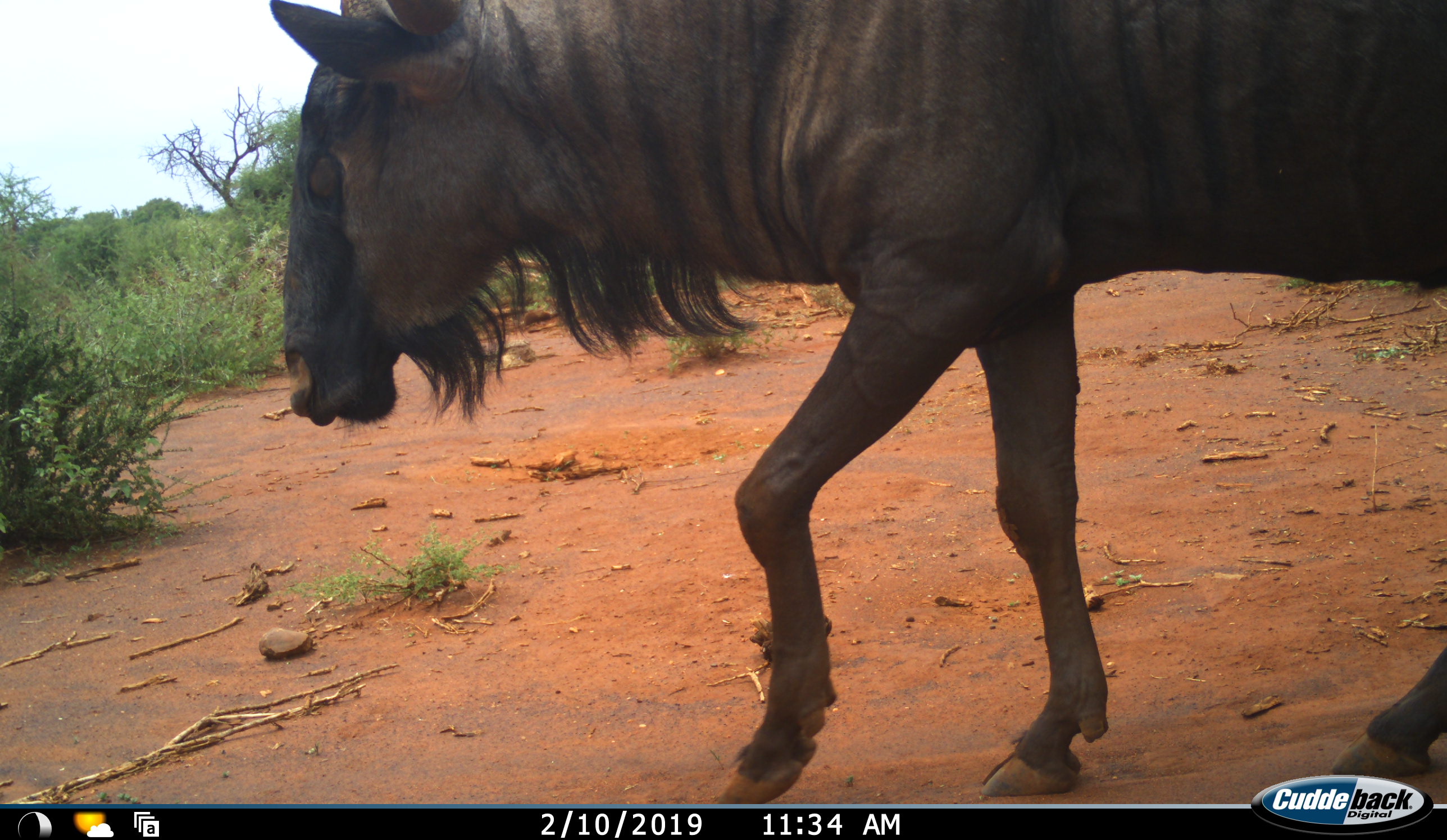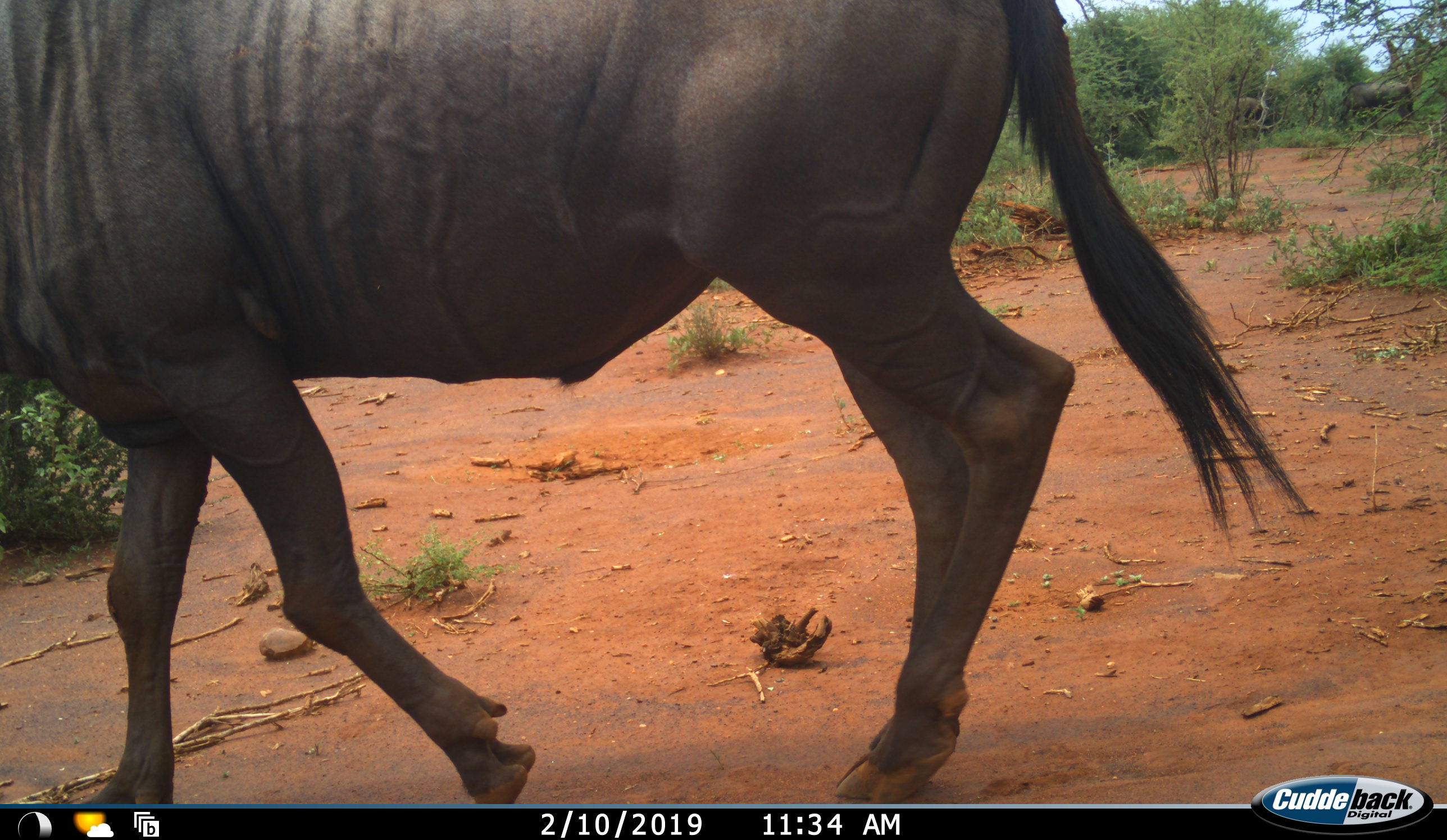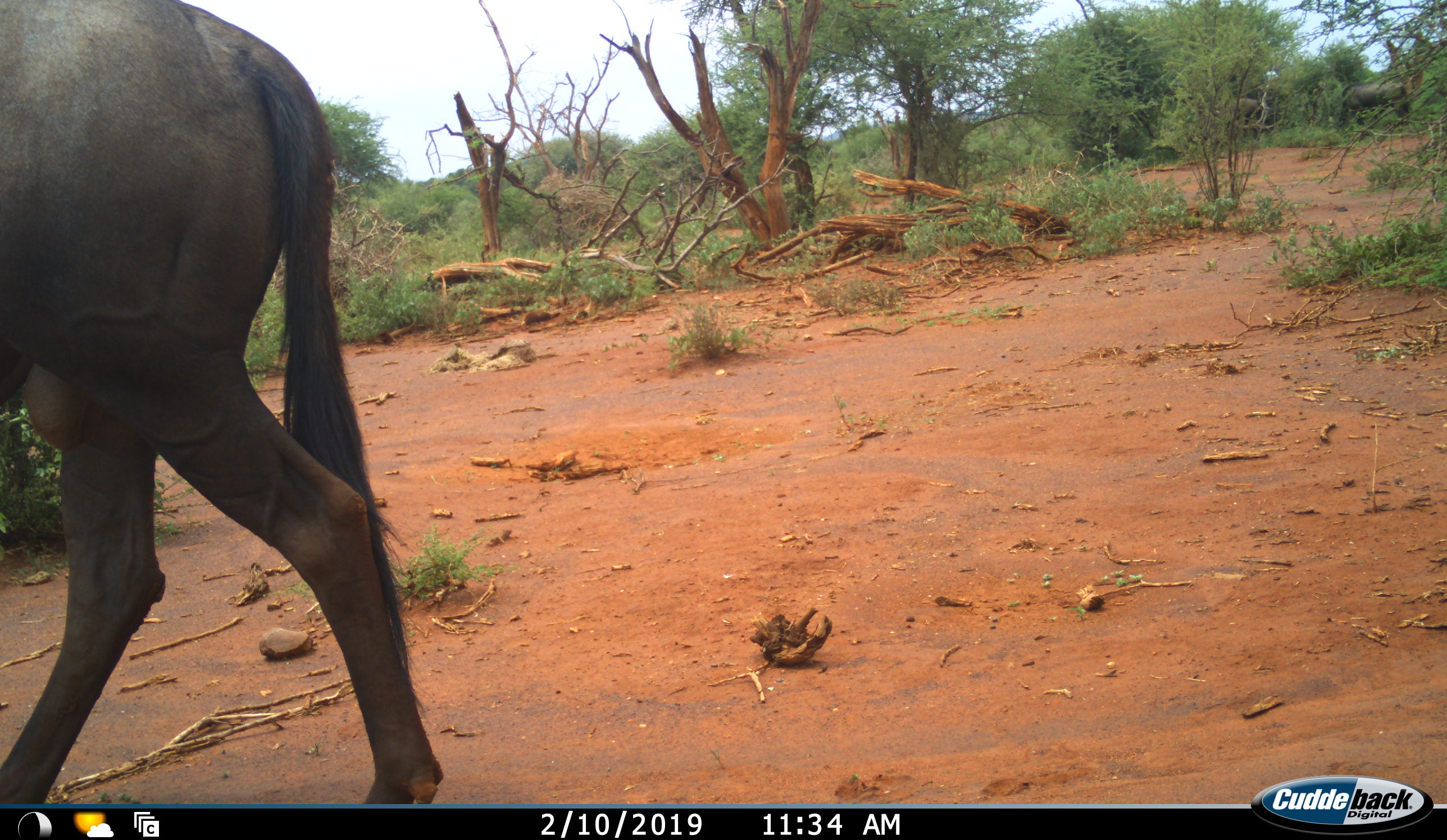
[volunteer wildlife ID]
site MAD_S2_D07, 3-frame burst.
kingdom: Animalia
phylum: Chordata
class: Mammalia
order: Artiodactyla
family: Bovidae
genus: Connochaetes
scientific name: Connochaetes taurinus taurinus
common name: blue wildebeest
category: wildebeestblue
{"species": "wildebeestblue (blue wildebeest) (Connochaetes taurinus taurinus)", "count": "1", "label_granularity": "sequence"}